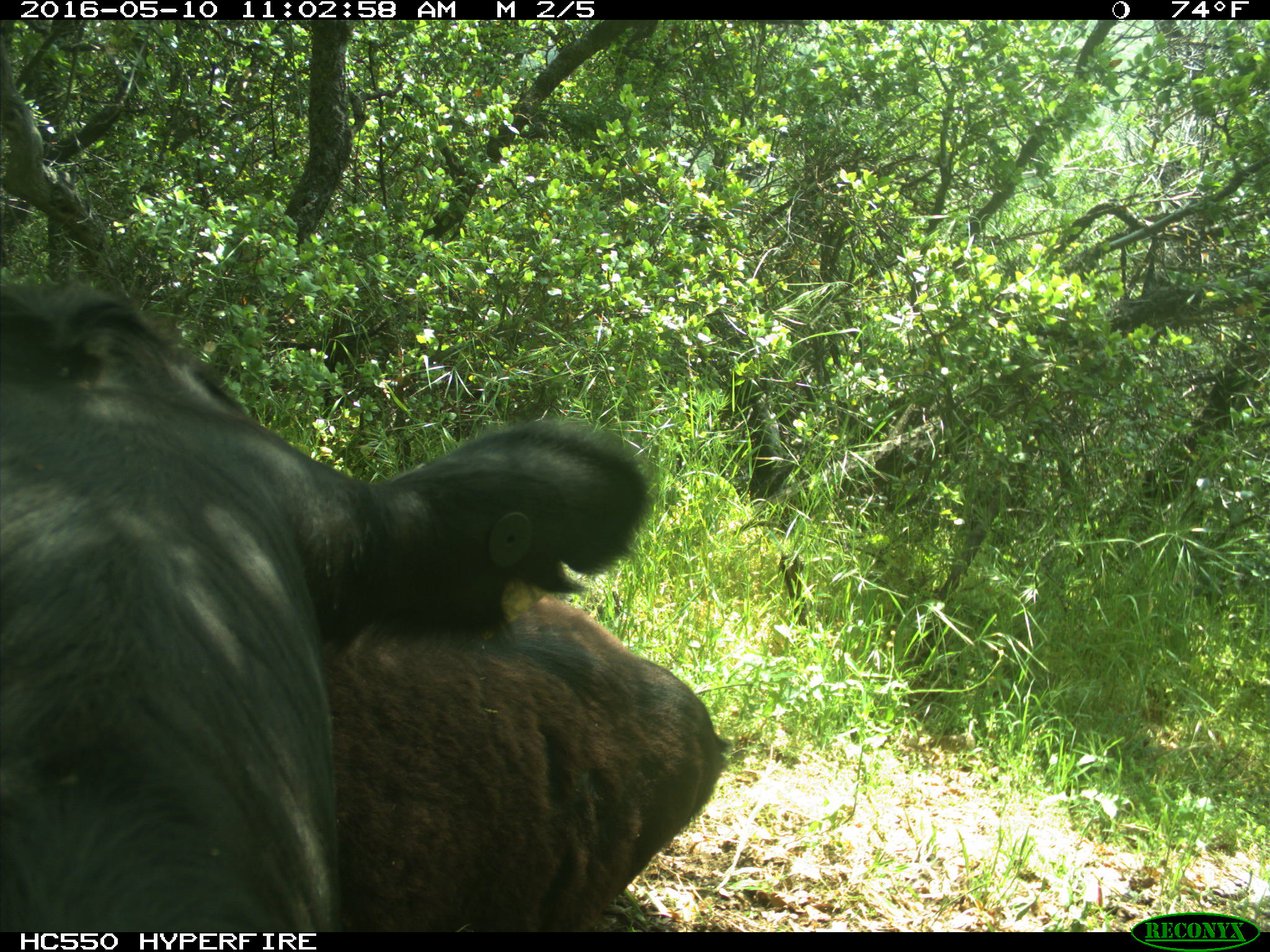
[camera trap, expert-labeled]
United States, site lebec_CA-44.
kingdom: Animalia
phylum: Chordata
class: Mammalia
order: Artiodactyla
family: Bovidae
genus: Bos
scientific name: Bos taurus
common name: domestic cow